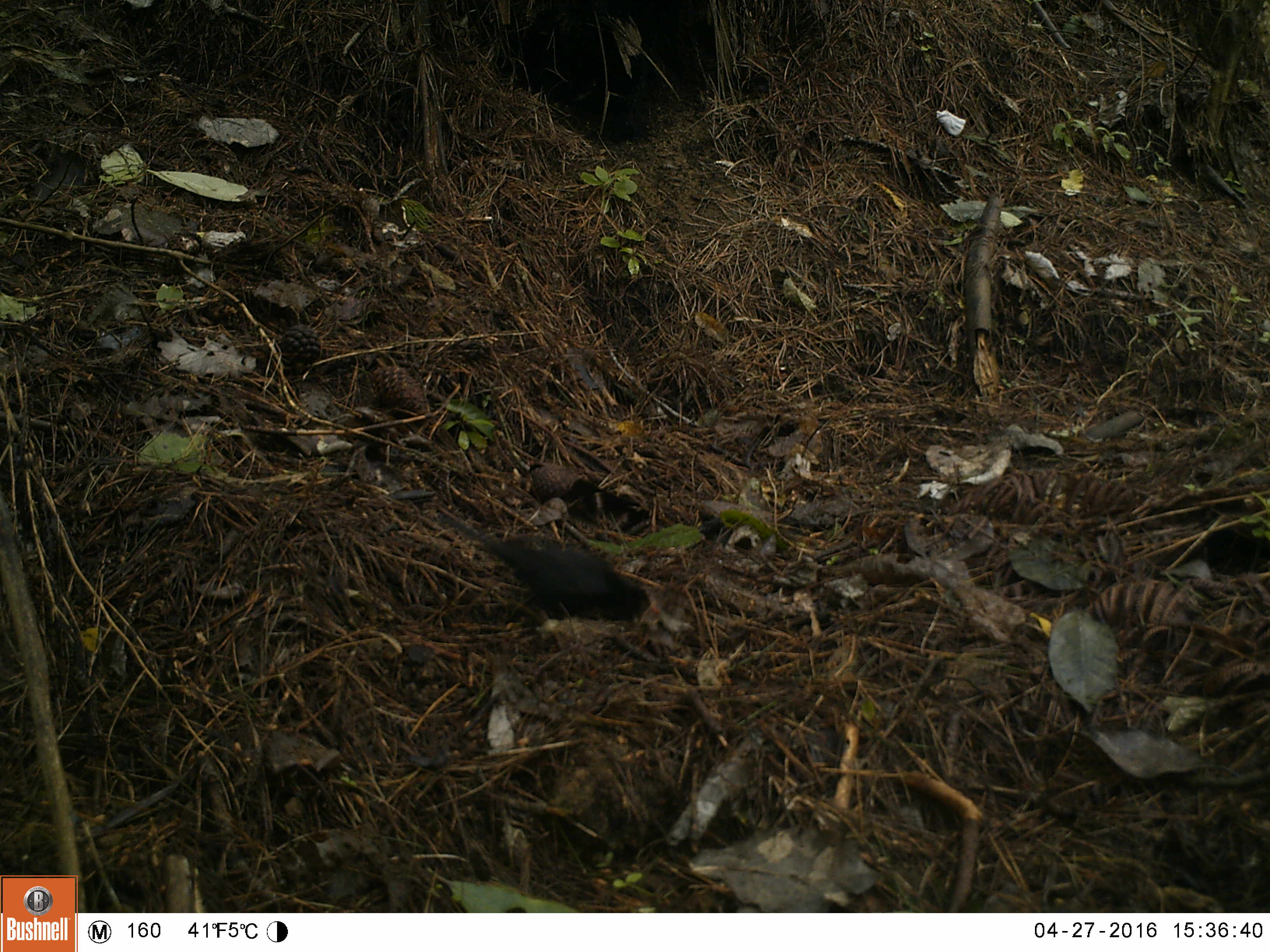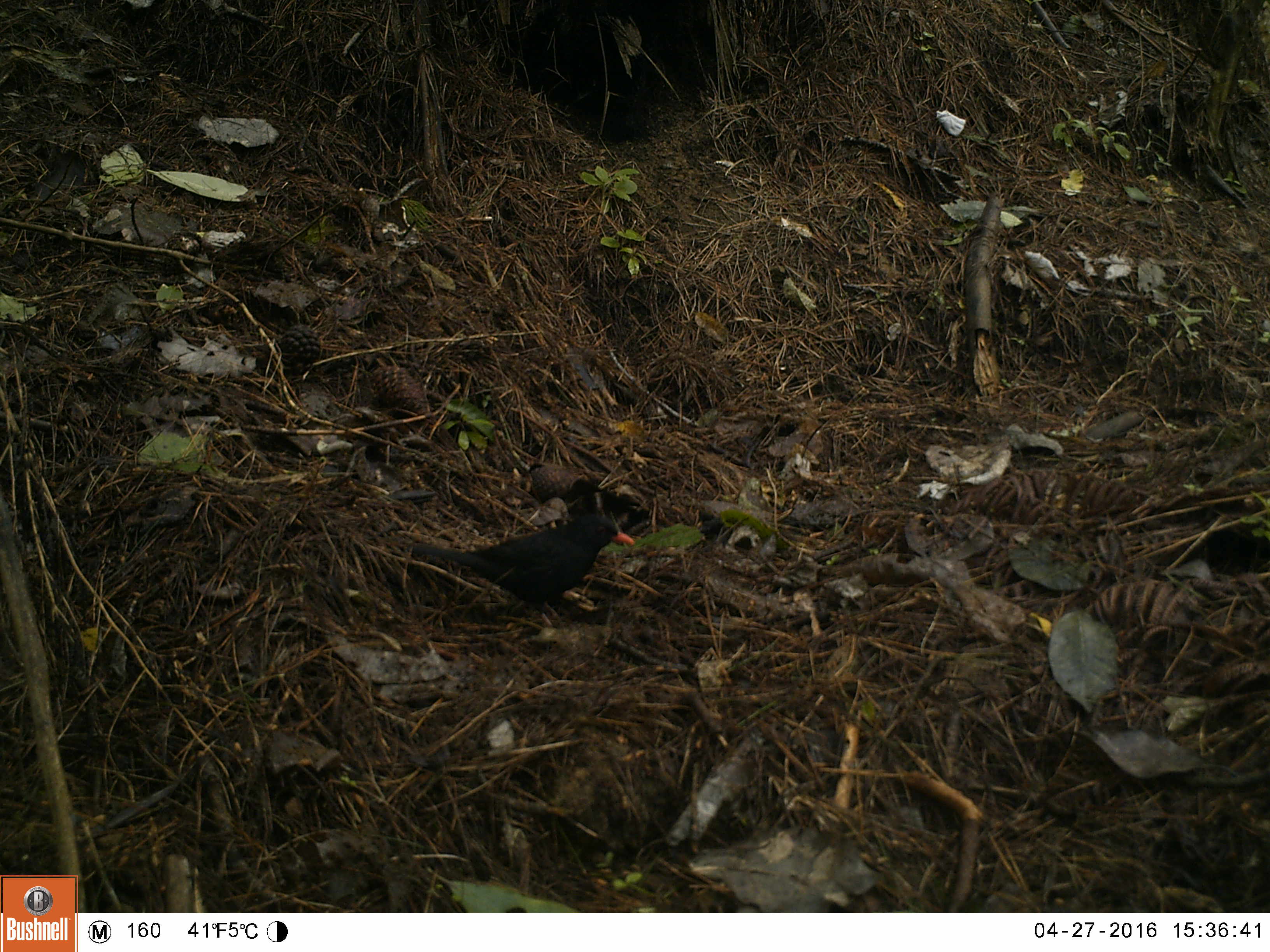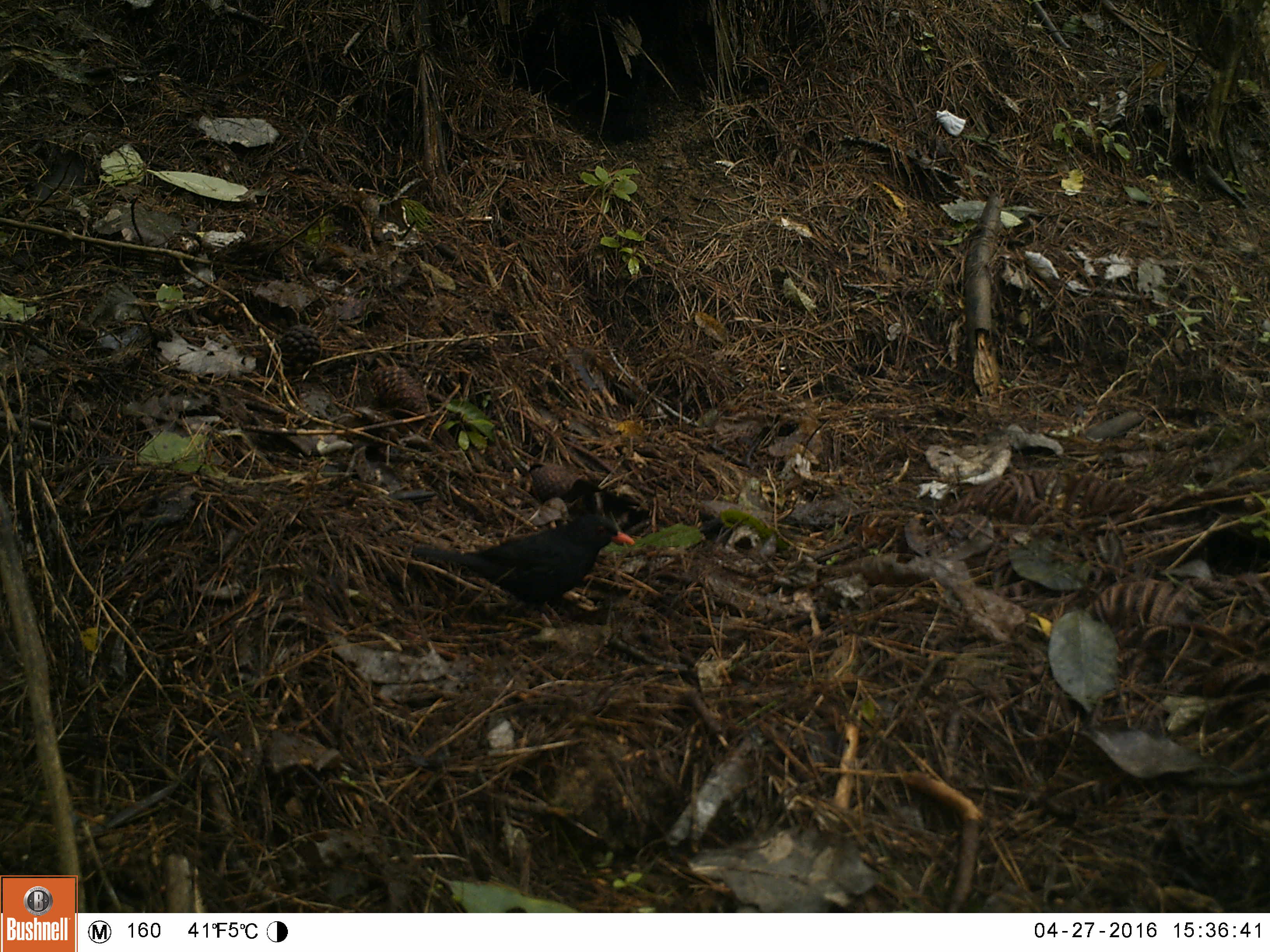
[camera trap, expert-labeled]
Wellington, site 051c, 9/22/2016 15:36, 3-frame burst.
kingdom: Animalia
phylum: Chordata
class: Aves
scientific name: Aves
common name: bird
Bird (Aves).